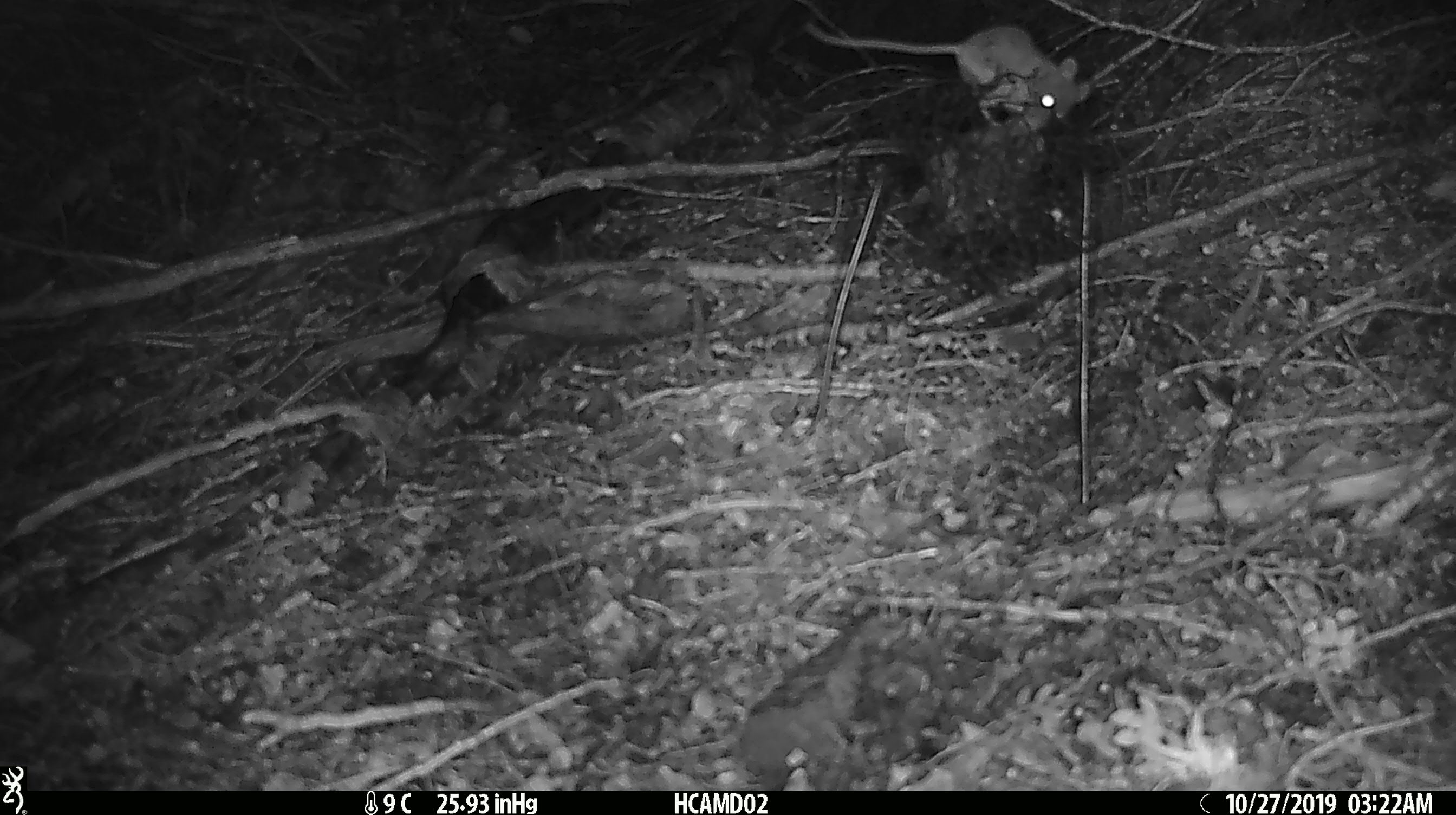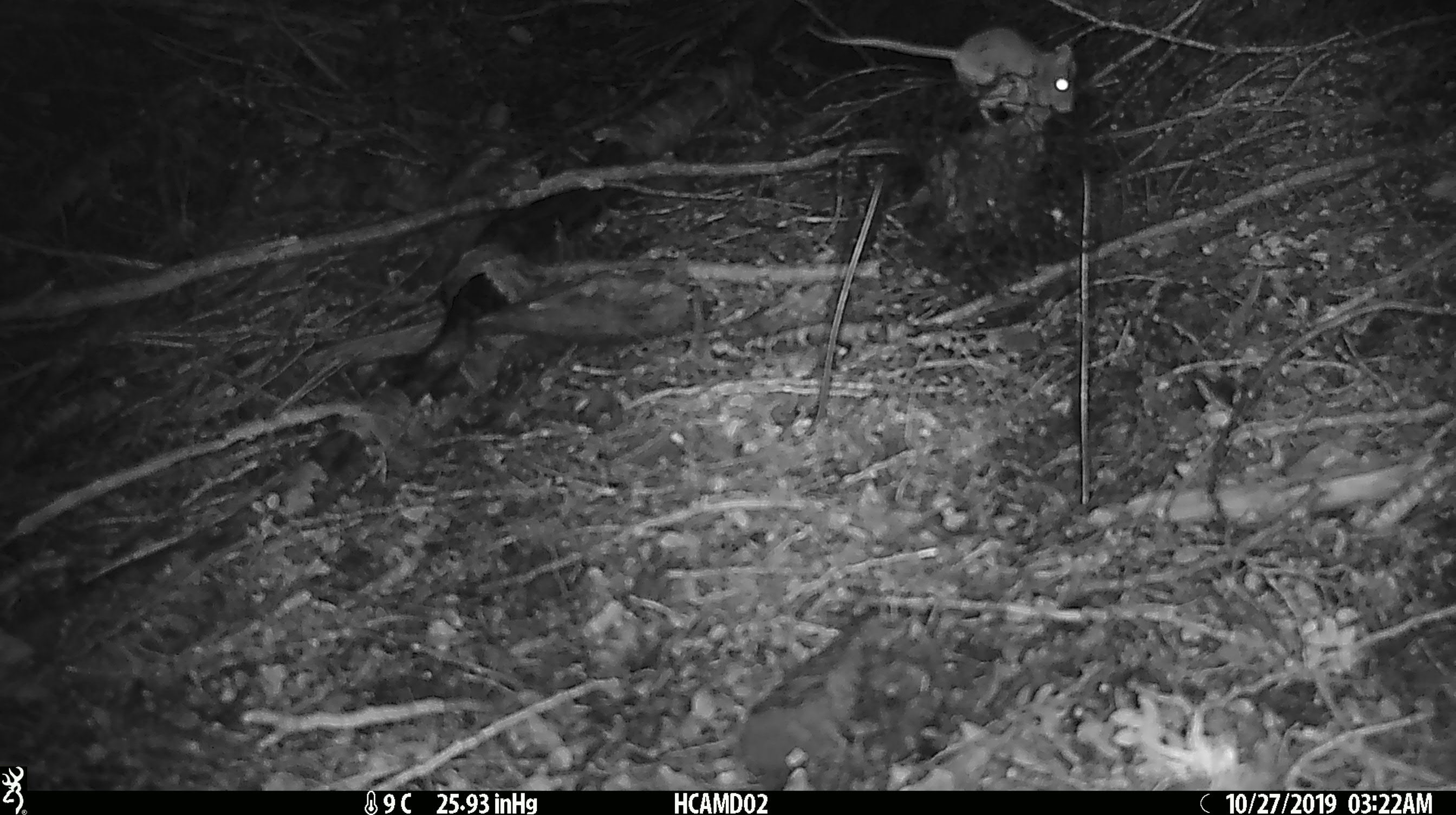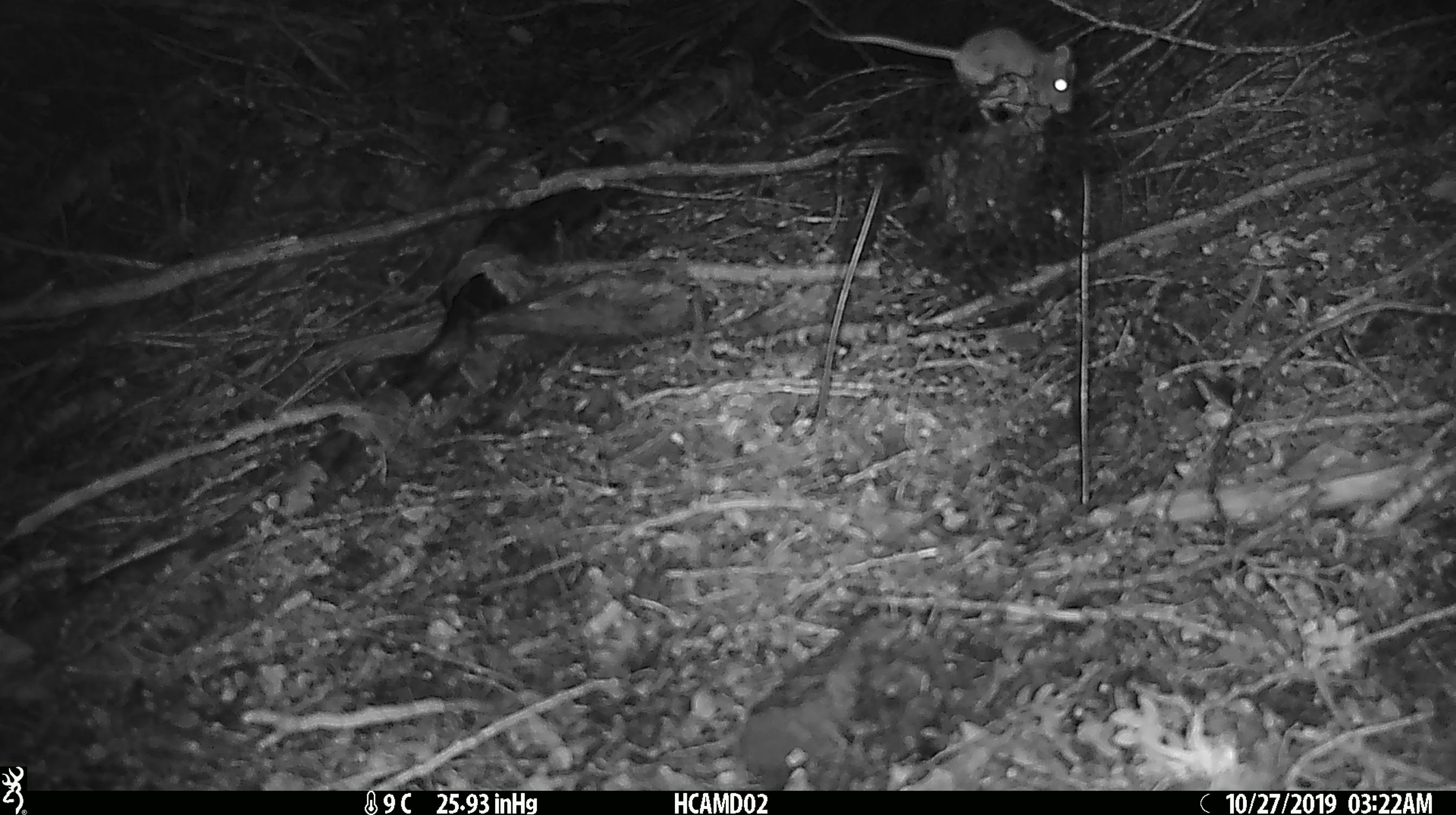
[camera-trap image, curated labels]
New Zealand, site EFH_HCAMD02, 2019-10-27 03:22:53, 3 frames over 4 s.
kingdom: Animalia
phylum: Chordata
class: Mammalia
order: Rodentia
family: Muridae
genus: Mus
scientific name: Mus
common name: mouse